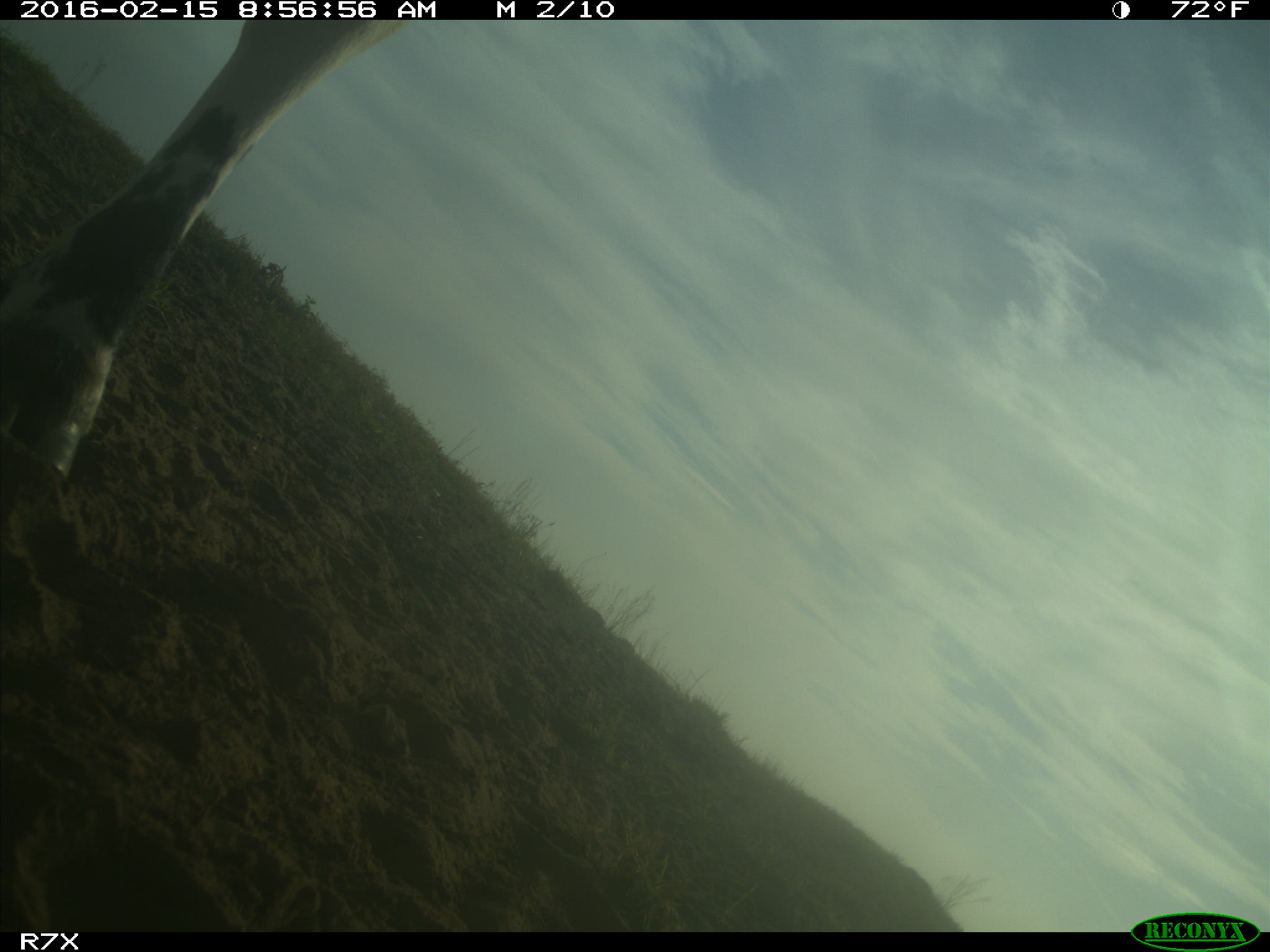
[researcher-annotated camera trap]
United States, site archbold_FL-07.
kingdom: Animalia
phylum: Chordata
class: Mammalia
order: Artiodactyla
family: Bovidae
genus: Bos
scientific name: Bos taurus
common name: domestic cow